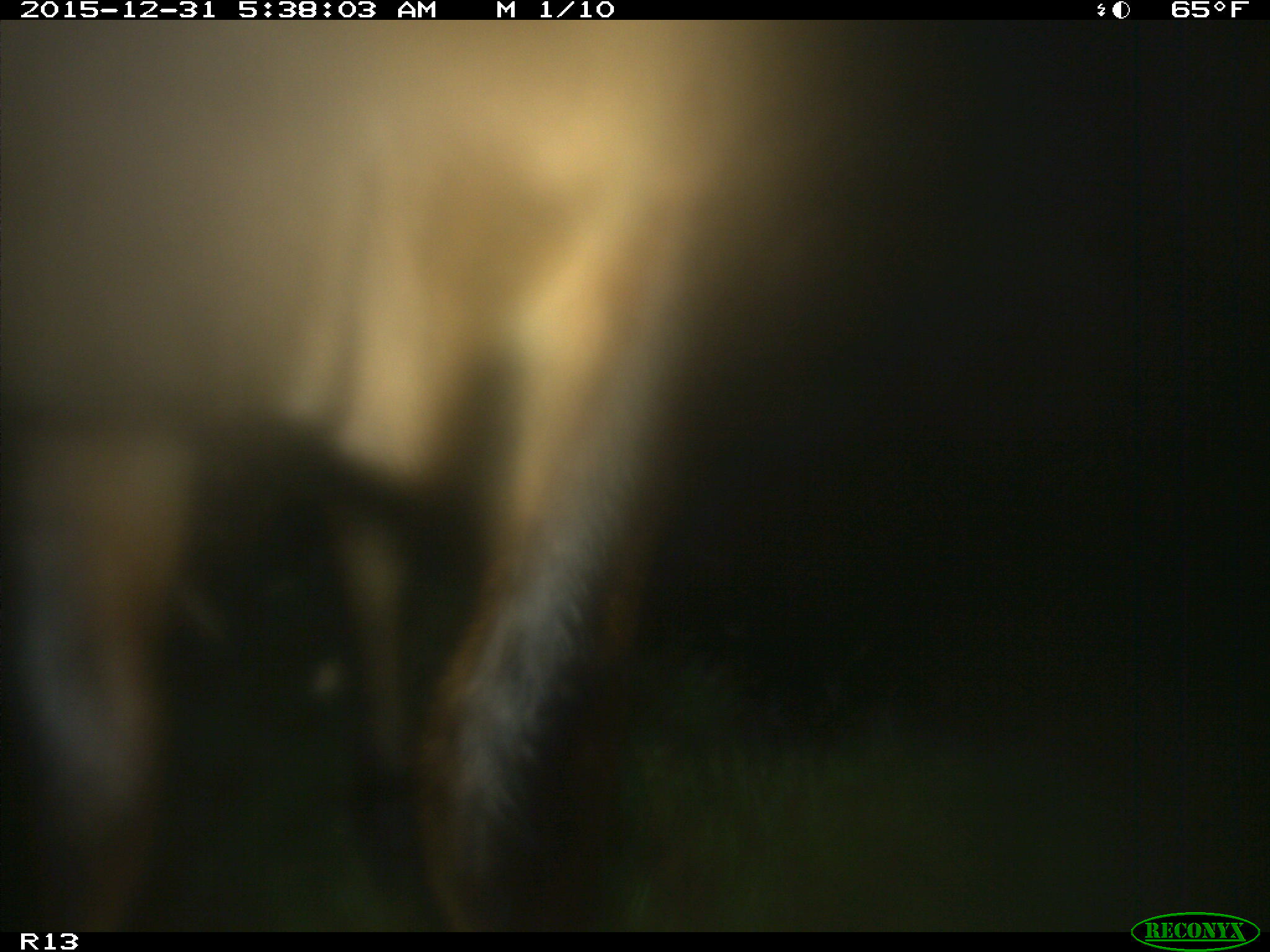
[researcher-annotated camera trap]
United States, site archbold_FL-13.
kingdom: Animalia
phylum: Chordata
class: Mammalia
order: Artiodactyla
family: Bovidae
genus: Bos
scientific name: Bos taurus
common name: domestic cow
Bos taurus (domestic cow).